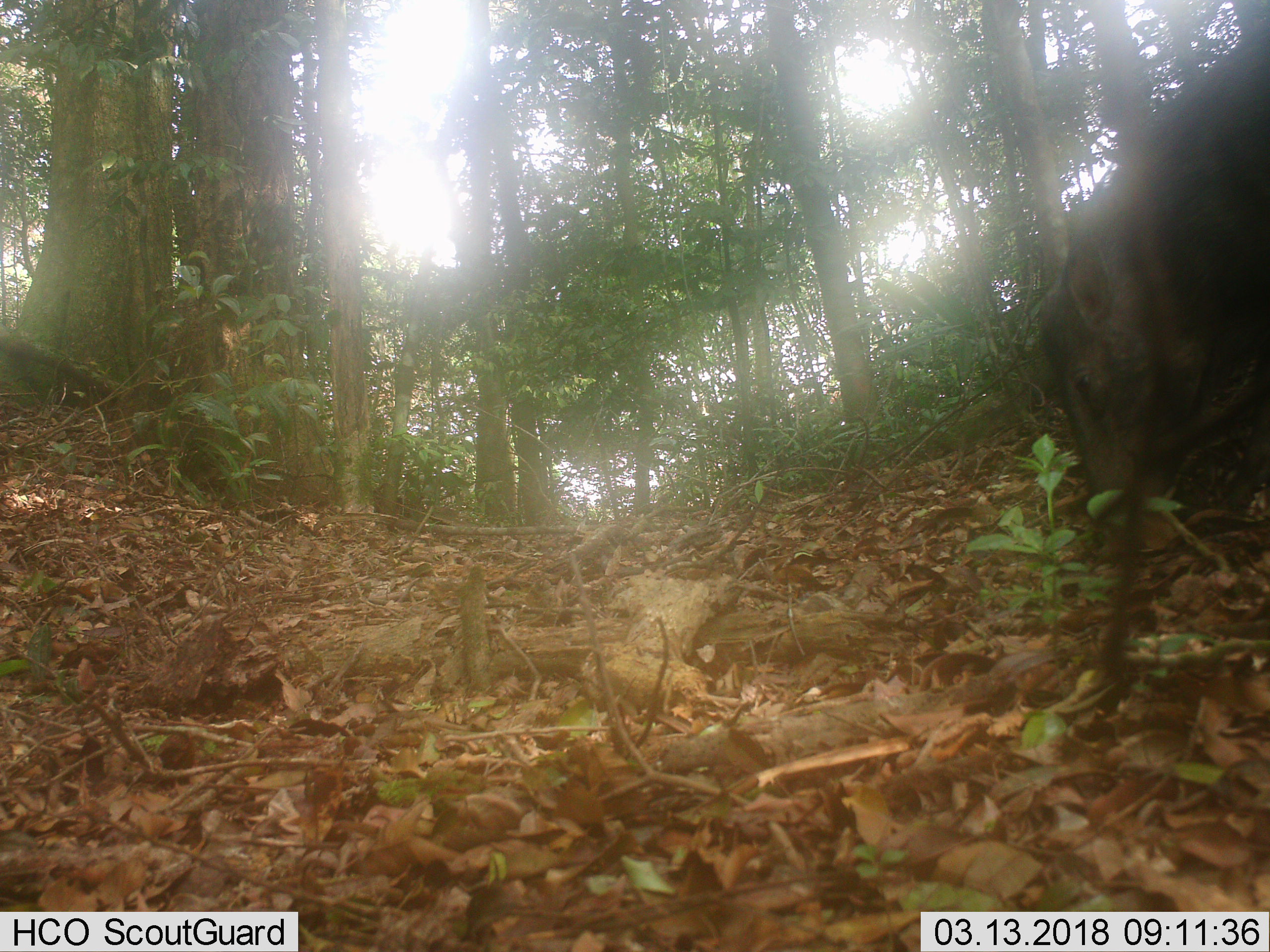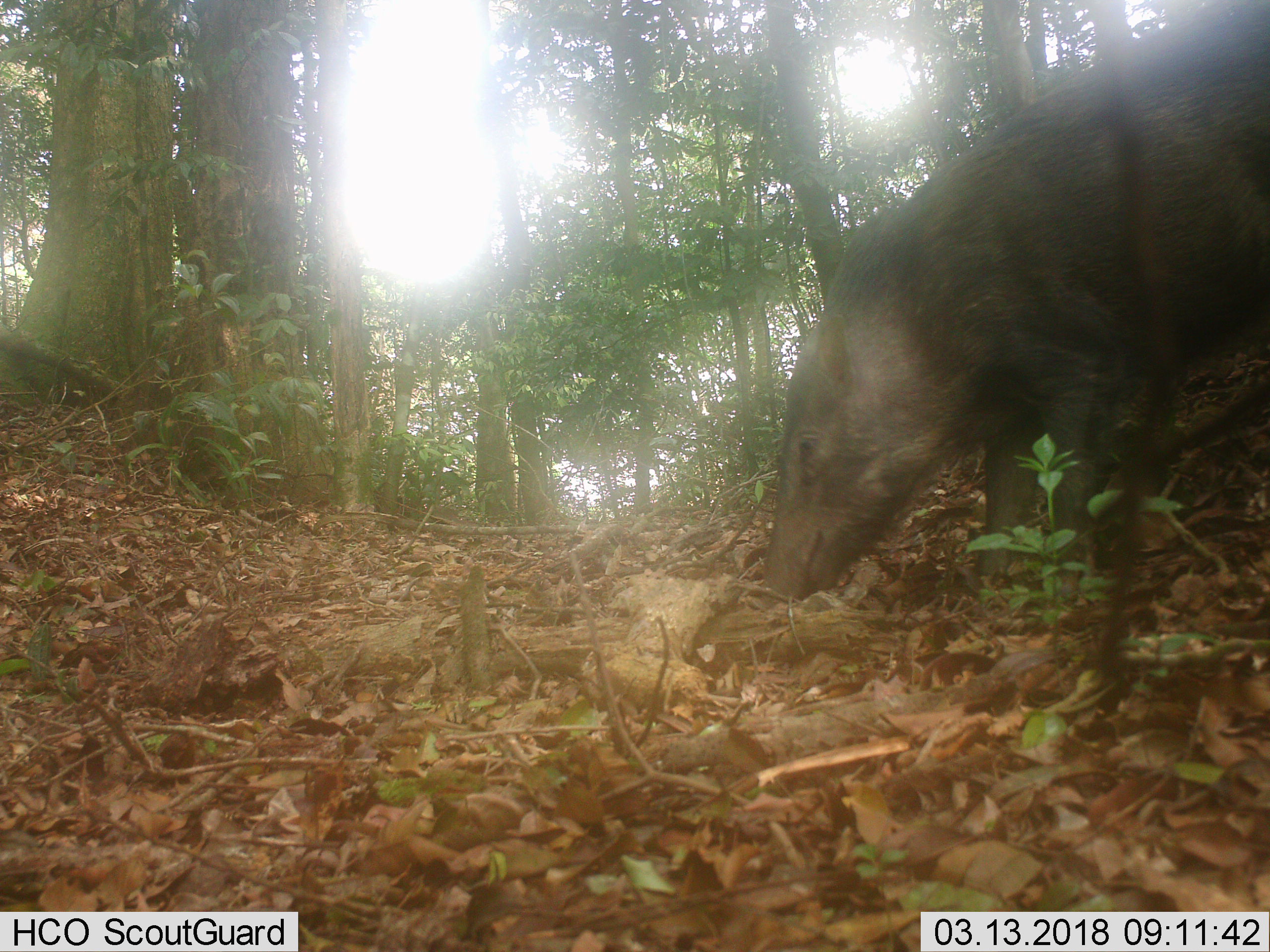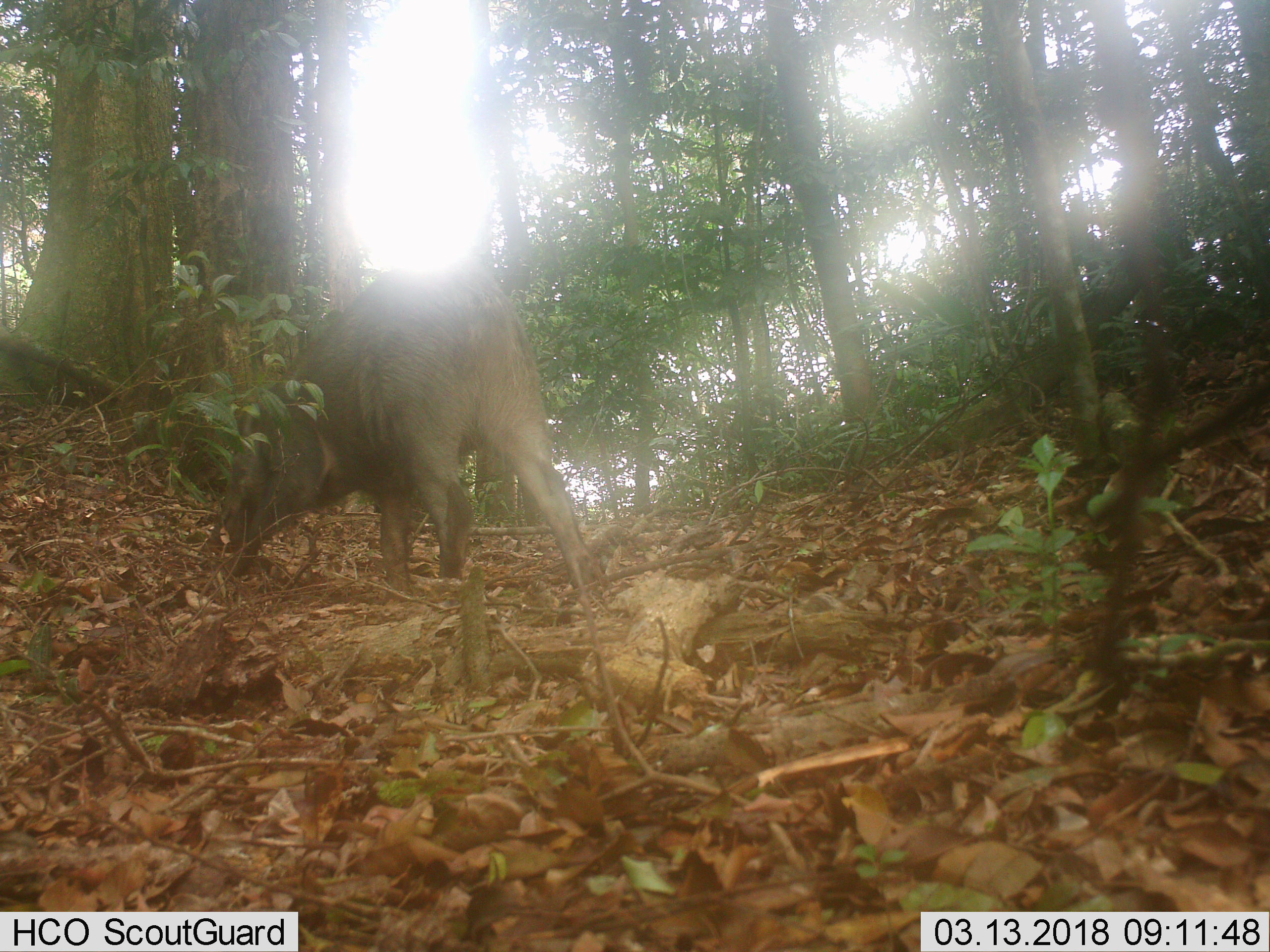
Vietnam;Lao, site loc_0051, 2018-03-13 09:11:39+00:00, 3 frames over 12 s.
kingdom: Animalia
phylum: Chordata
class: Mammalia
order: Artiodactyla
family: Suidae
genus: Sus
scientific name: Sus scrofa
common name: eurasian wild pig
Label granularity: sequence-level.